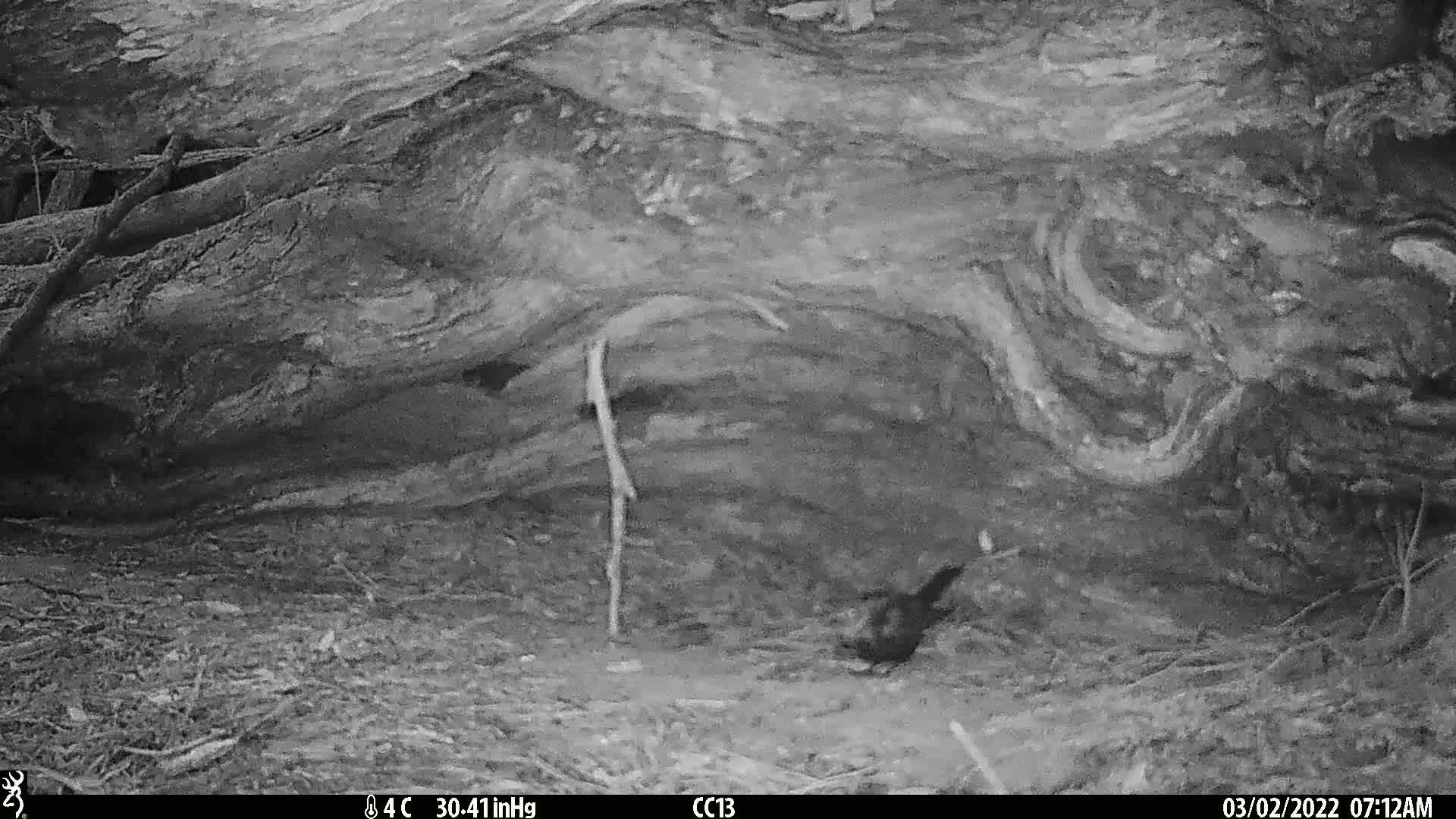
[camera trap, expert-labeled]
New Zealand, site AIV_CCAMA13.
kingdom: Animalia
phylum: Chordata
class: Aves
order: Passeriformes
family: Turdidae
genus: Turdus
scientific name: Turdus merula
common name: eurasian blackbird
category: blackbird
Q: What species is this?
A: Blackbird (eurasian blackbird) (Turdus merula).